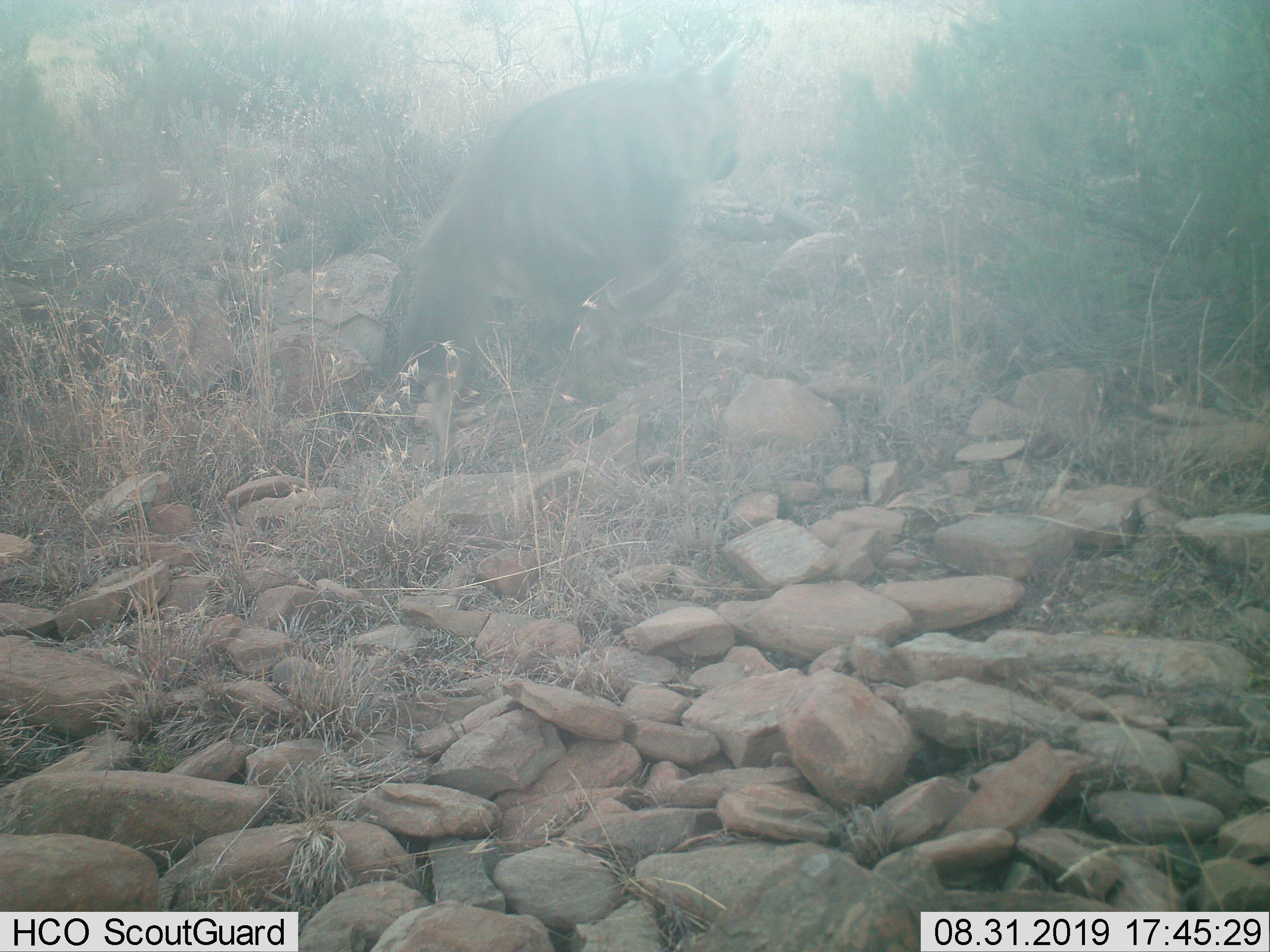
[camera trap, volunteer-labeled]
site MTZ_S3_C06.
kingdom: Animalia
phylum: Chordata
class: Mammalia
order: Carnivora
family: Hyaenidae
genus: Parahyaena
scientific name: Parahyaena brunnea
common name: brown hyena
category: hyenabrown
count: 1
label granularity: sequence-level